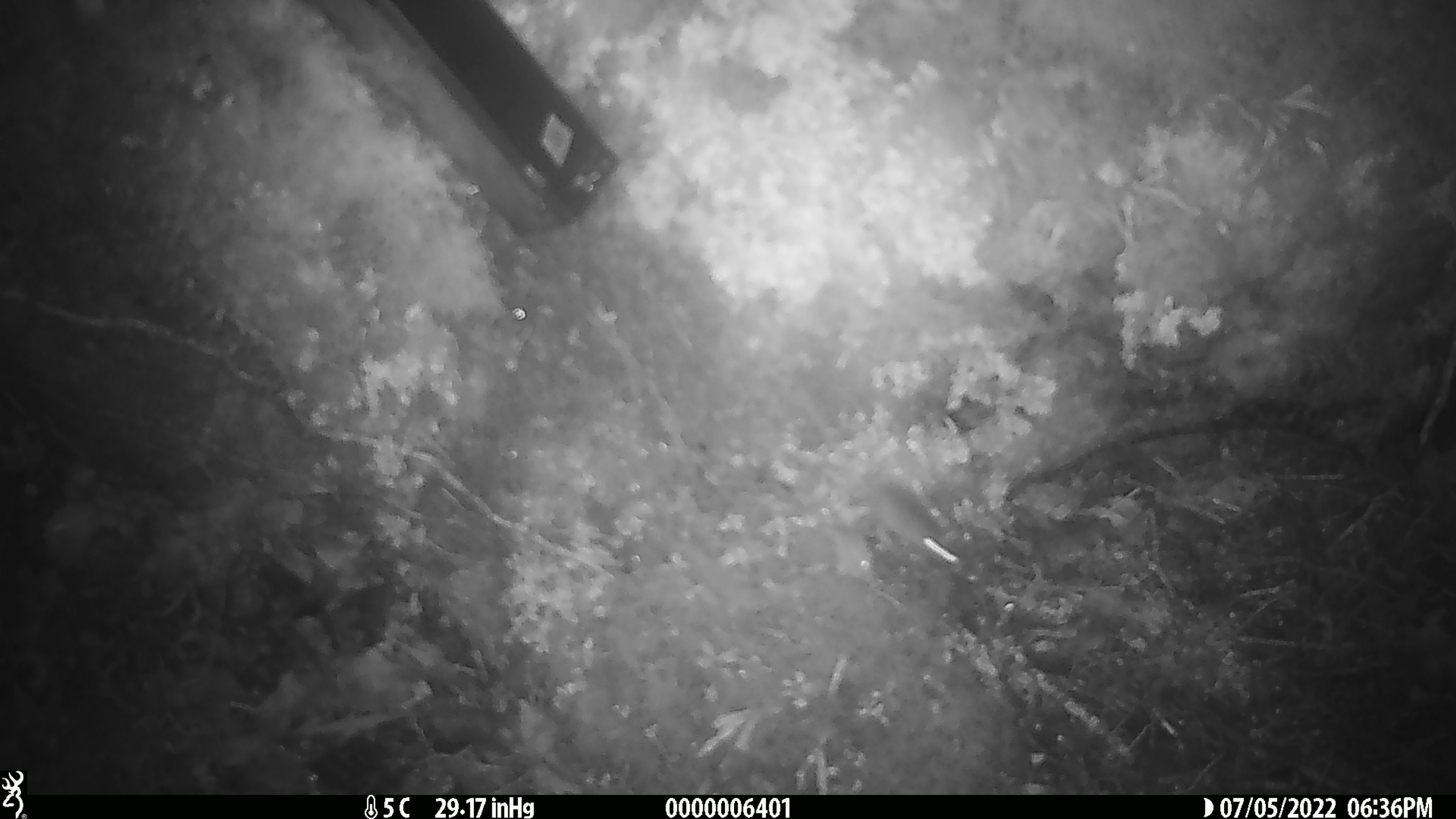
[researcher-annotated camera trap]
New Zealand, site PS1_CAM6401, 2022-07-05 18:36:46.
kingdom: Animalia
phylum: Chordata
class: Mammalia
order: Rodentia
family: Muridae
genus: Mus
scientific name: Mus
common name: mouse